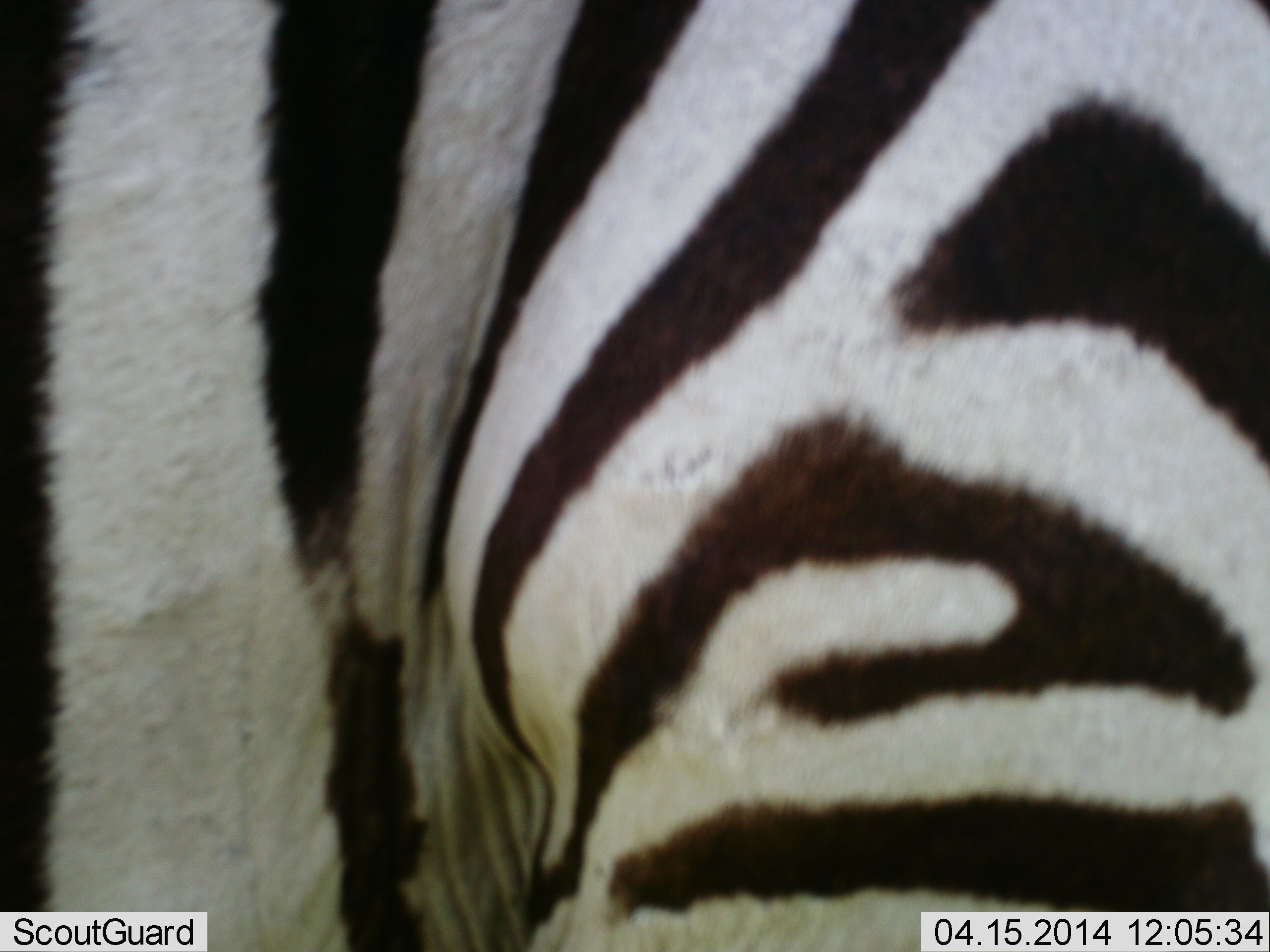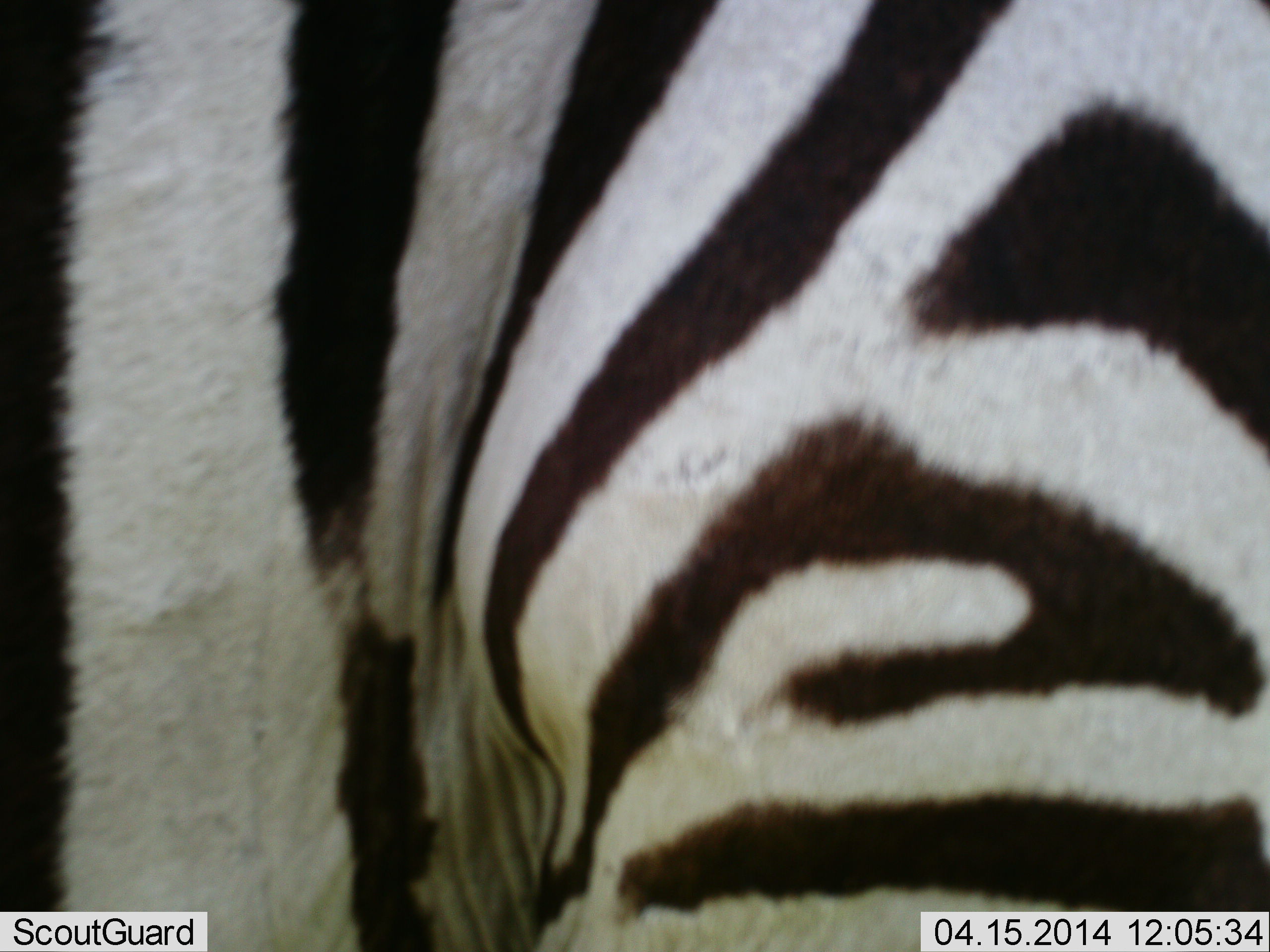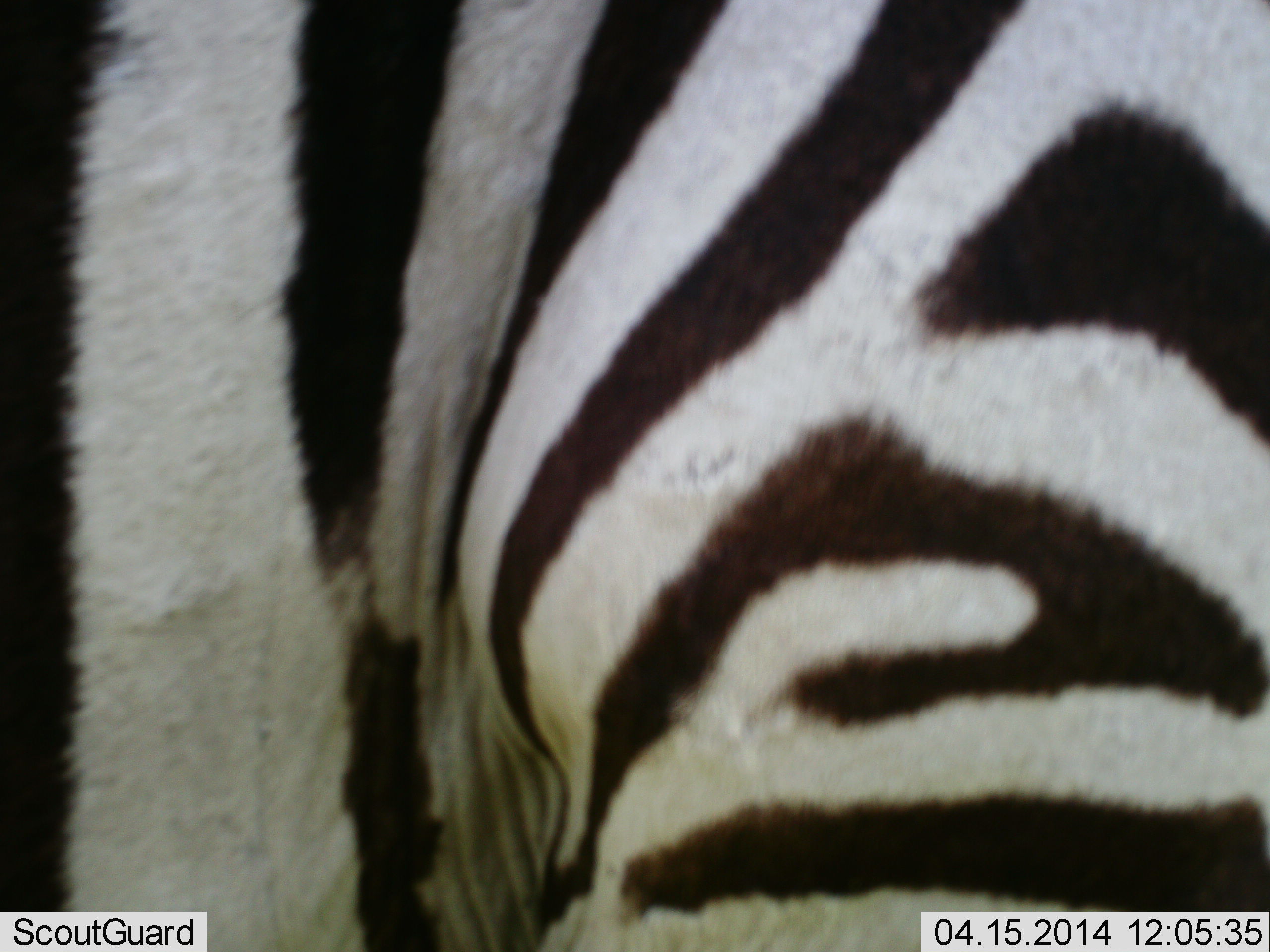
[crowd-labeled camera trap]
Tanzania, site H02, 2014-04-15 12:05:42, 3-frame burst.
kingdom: Animalia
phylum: Chordata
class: Mammalia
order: Perissodactyla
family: Equidae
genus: Equus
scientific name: Equus quagga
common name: plains zebra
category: zebra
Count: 1.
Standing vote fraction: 90%.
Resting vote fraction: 10%.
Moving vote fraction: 10%.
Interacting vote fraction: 0%.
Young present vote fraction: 0%.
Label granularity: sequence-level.